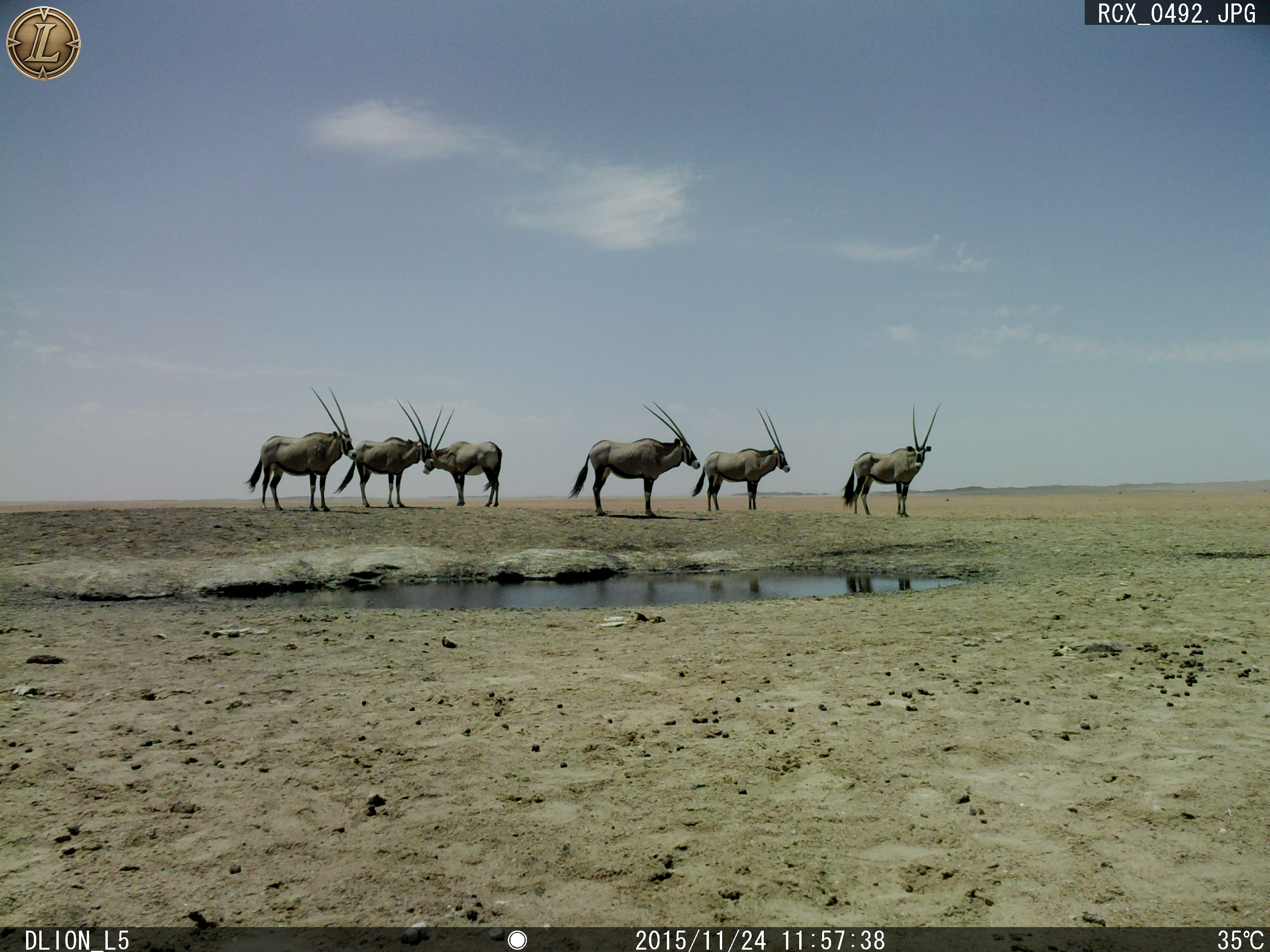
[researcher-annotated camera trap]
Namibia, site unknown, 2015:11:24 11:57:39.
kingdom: Animalia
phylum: Chordata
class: Mammalia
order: Artiodactyla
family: Bovidae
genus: Oryx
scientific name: Oryx gazella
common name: gemsbok